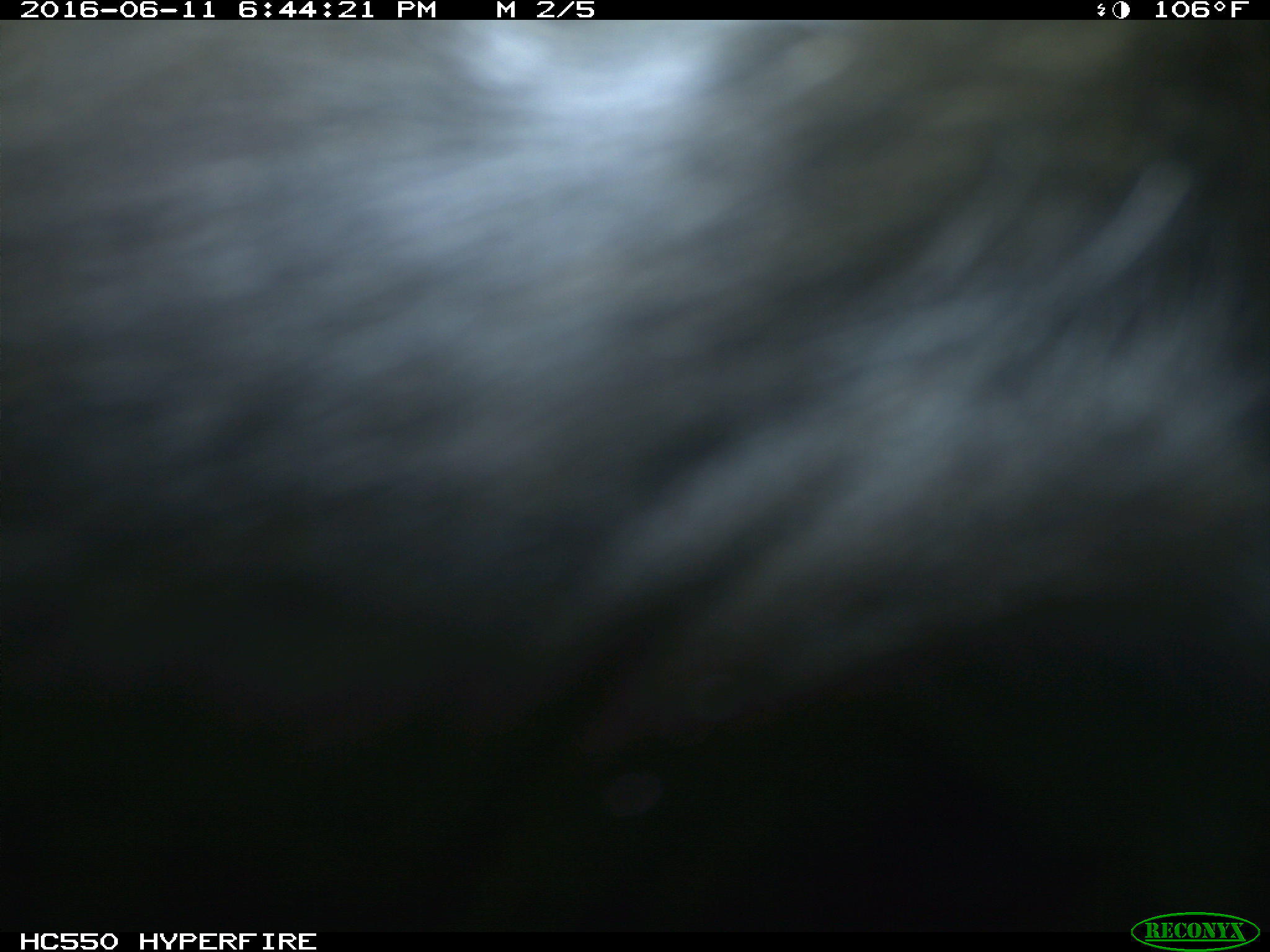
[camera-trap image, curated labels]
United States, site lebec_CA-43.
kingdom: Animalia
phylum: Chordata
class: Mammalia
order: Artiodactyla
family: Bovidae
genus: Bos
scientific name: Bos taurus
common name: domestic cow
Bos taurus (domestic cow).